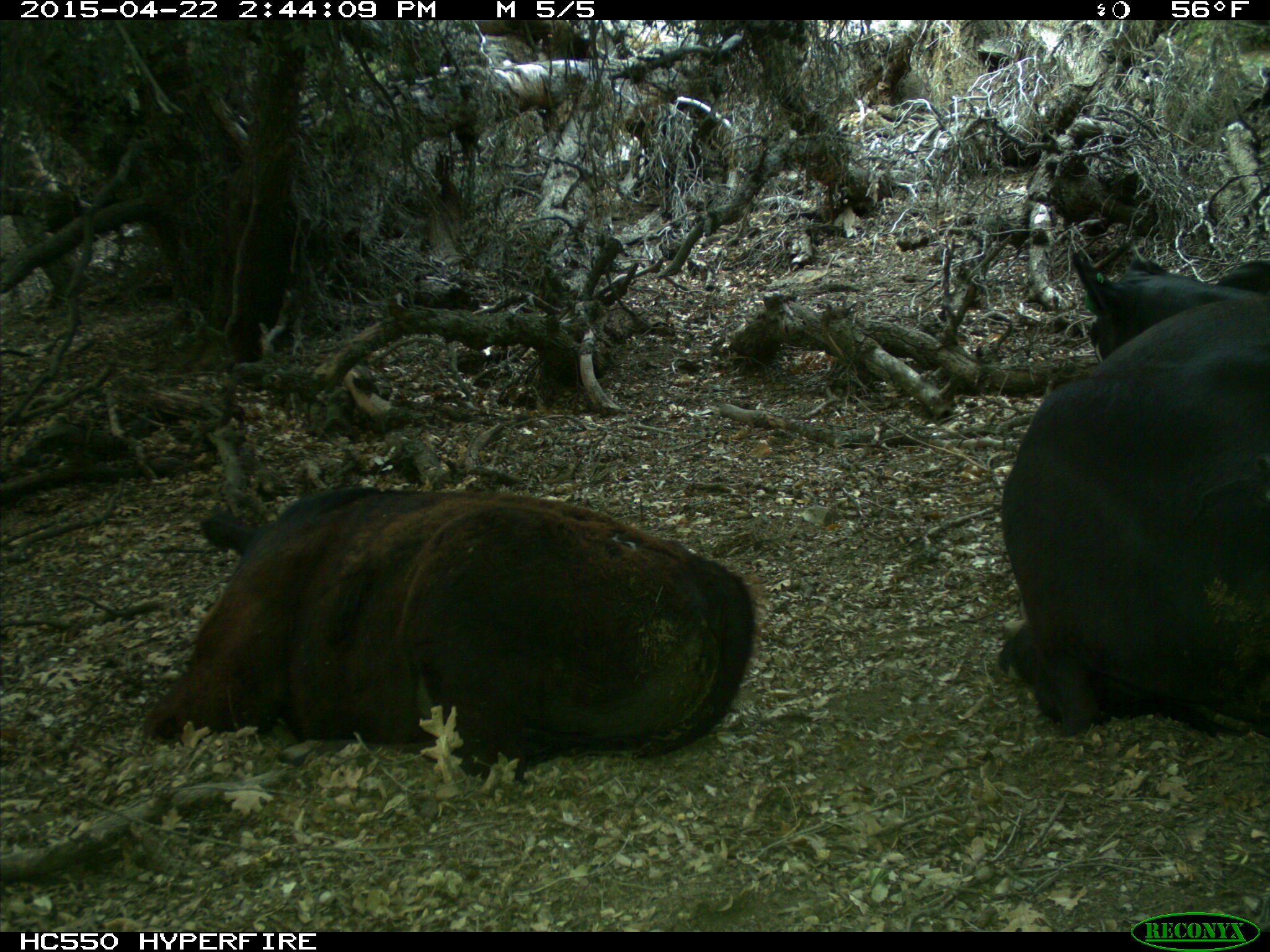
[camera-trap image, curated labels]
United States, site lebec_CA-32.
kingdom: Animalia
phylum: Chordata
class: Mammalia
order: Artiodactyla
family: Bovidae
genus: Bos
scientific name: Bos taurus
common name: domestic cow